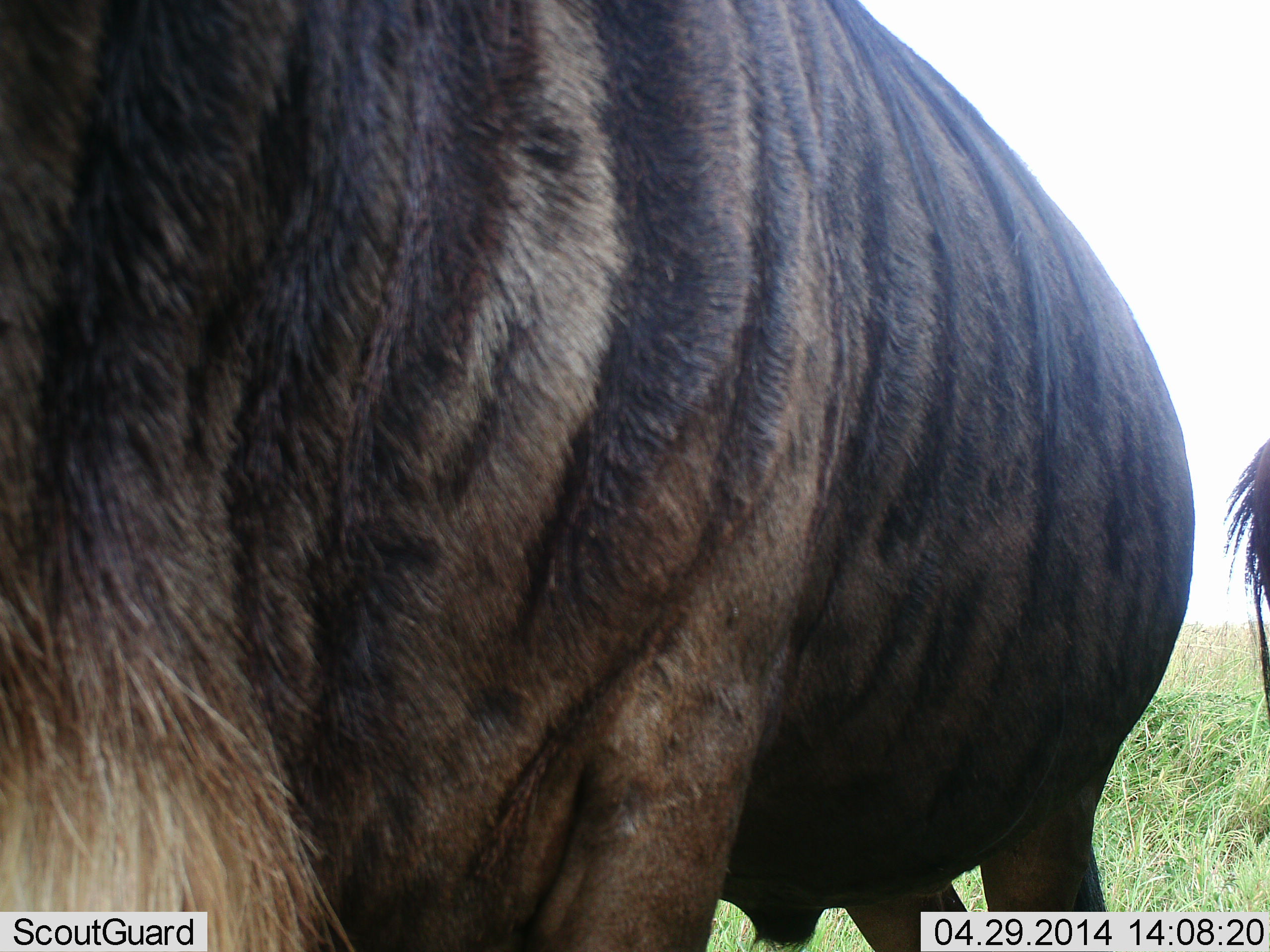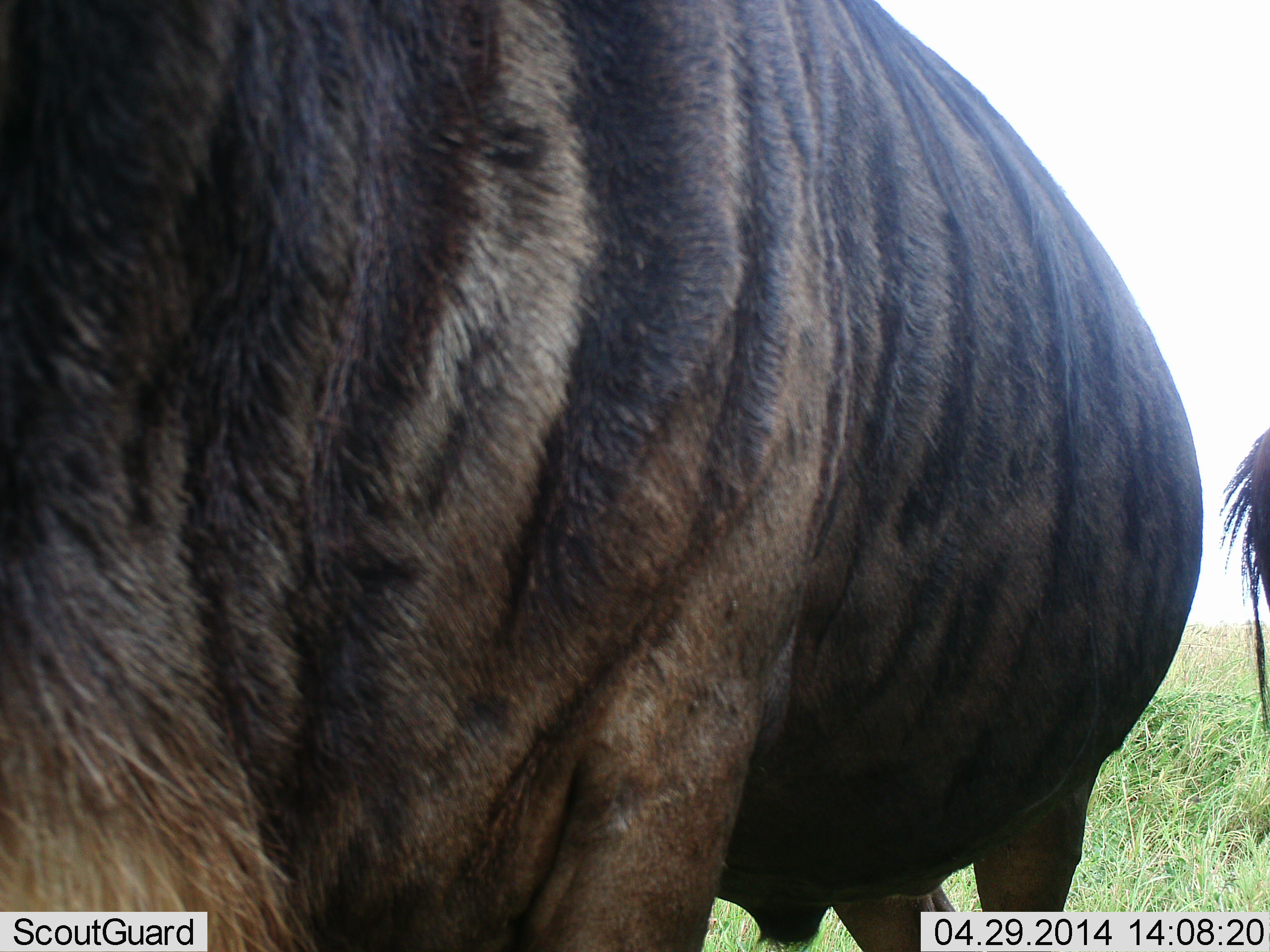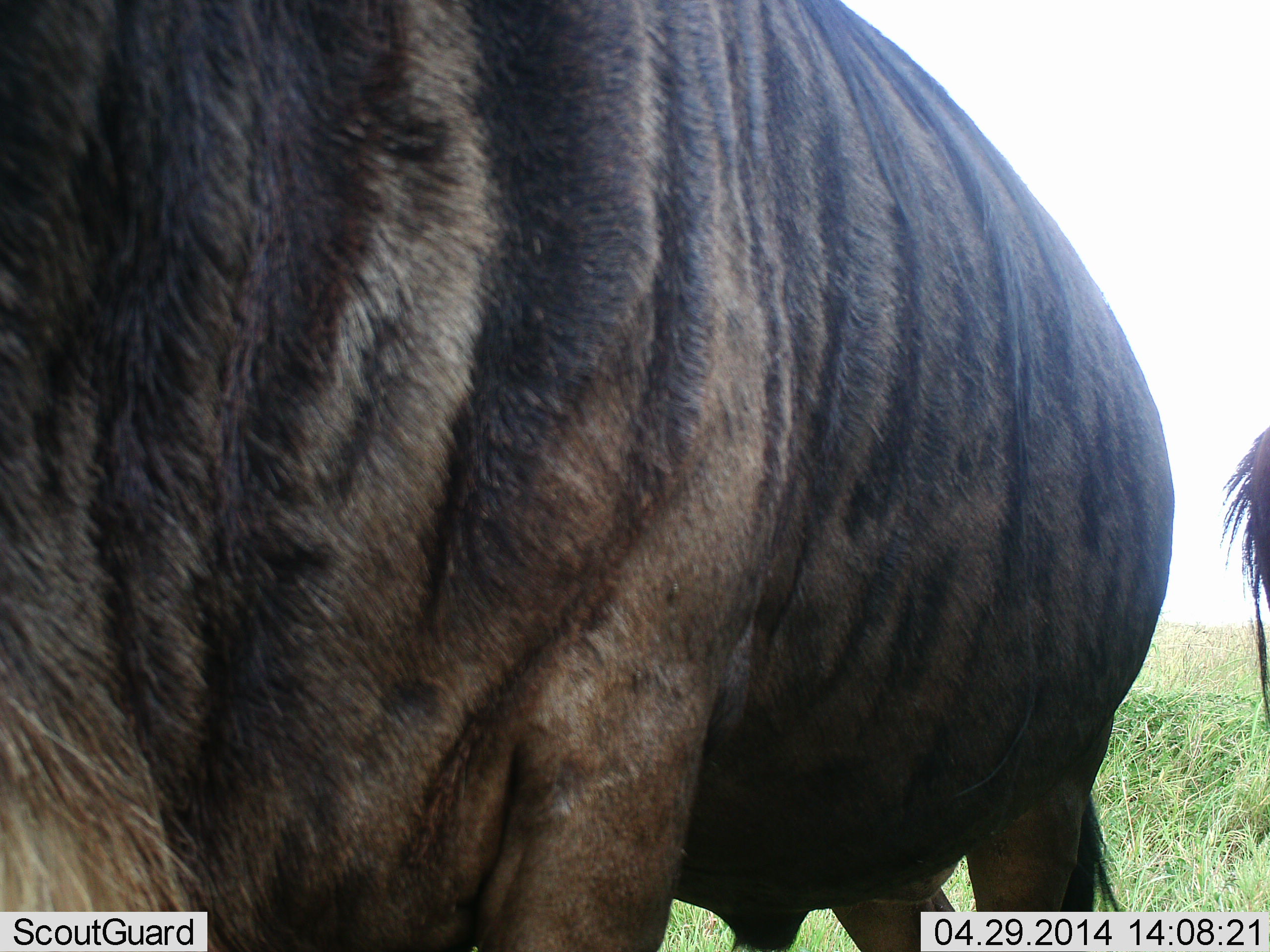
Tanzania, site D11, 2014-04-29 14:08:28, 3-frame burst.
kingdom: Animalia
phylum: Chordata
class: Mammalia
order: Artiodactyla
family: Bovidae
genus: Connochaetes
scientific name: Connochaetes taurinus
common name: blue wildebeest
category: wildebeest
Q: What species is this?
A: Wildebeest (blue wildebeest) (Connochaetes taurinus).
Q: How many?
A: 2.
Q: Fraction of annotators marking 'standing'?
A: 80%.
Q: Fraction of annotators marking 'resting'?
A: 0%.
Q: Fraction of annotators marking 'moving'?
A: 30%.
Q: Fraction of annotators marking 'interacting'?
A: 0%.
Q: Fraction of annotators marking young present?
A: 0%.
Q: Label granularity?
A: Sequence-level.